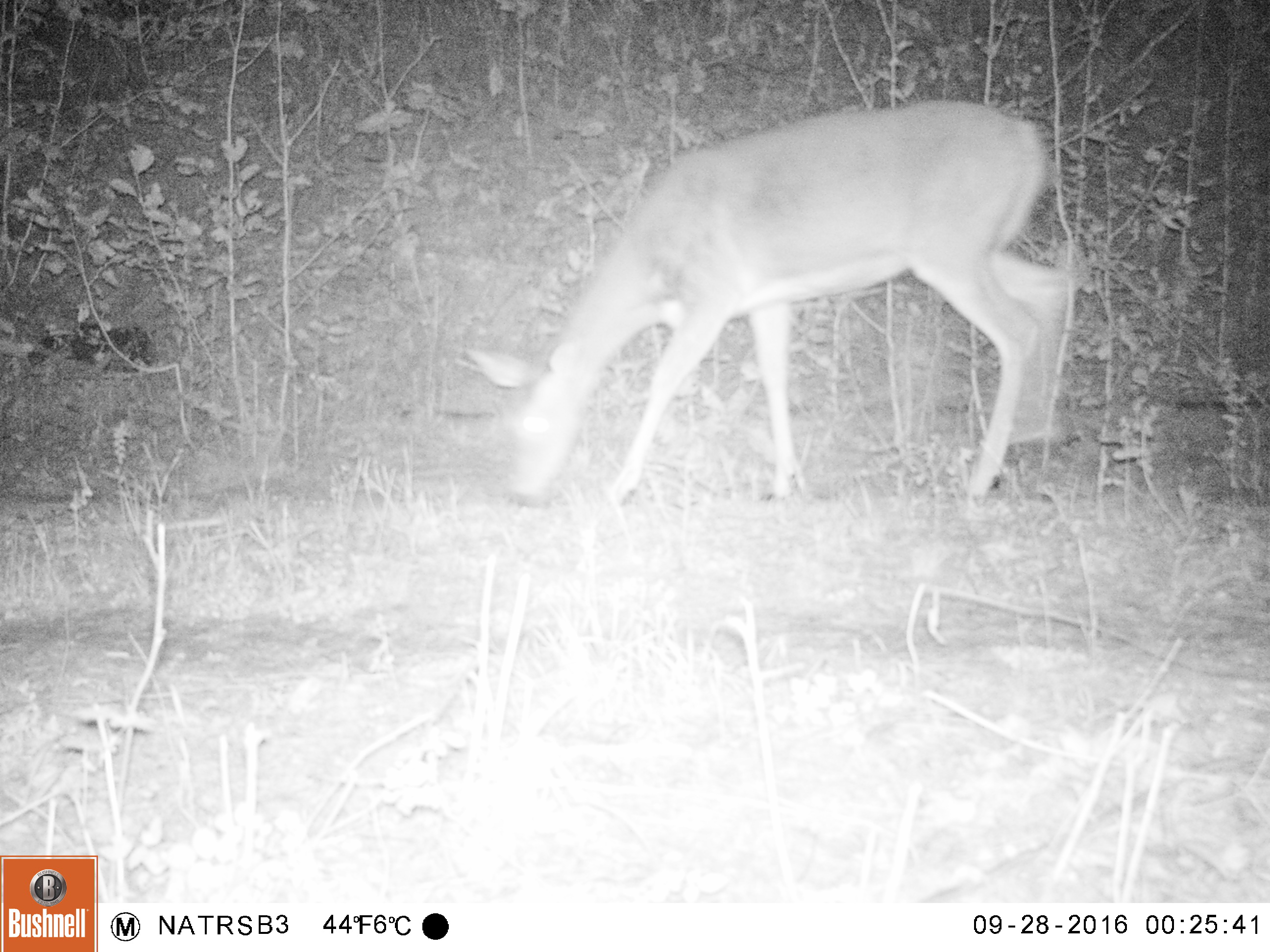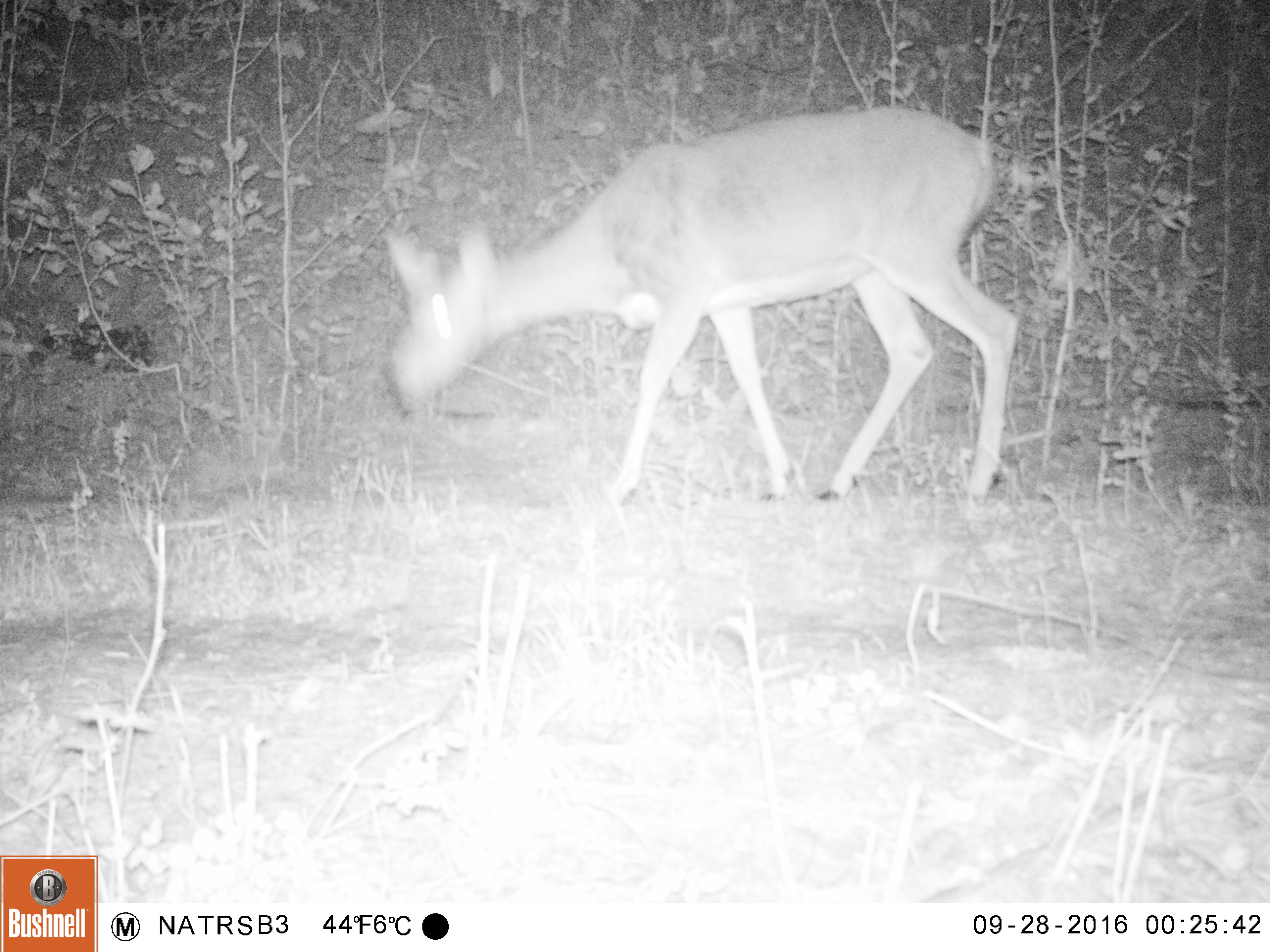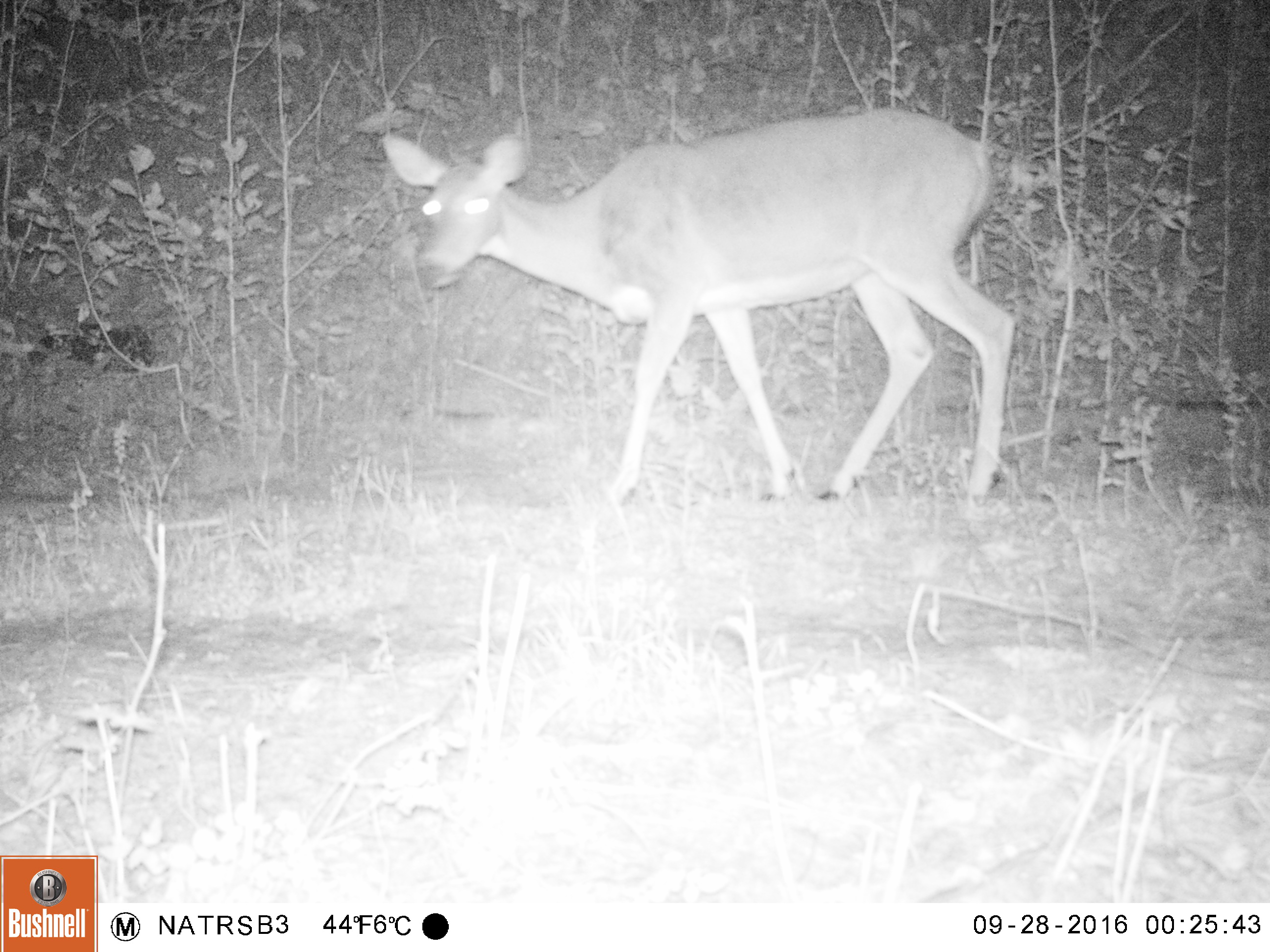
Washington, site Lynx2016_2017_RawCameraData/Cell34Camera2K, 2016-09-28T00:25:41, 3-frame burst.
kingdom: Animalia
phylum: Chordata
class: Mammalia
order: Artiodactyla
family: Cervidae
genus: Odocoileus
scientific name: Odocoileus virginianus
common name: white-tailed deer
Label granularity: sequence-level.